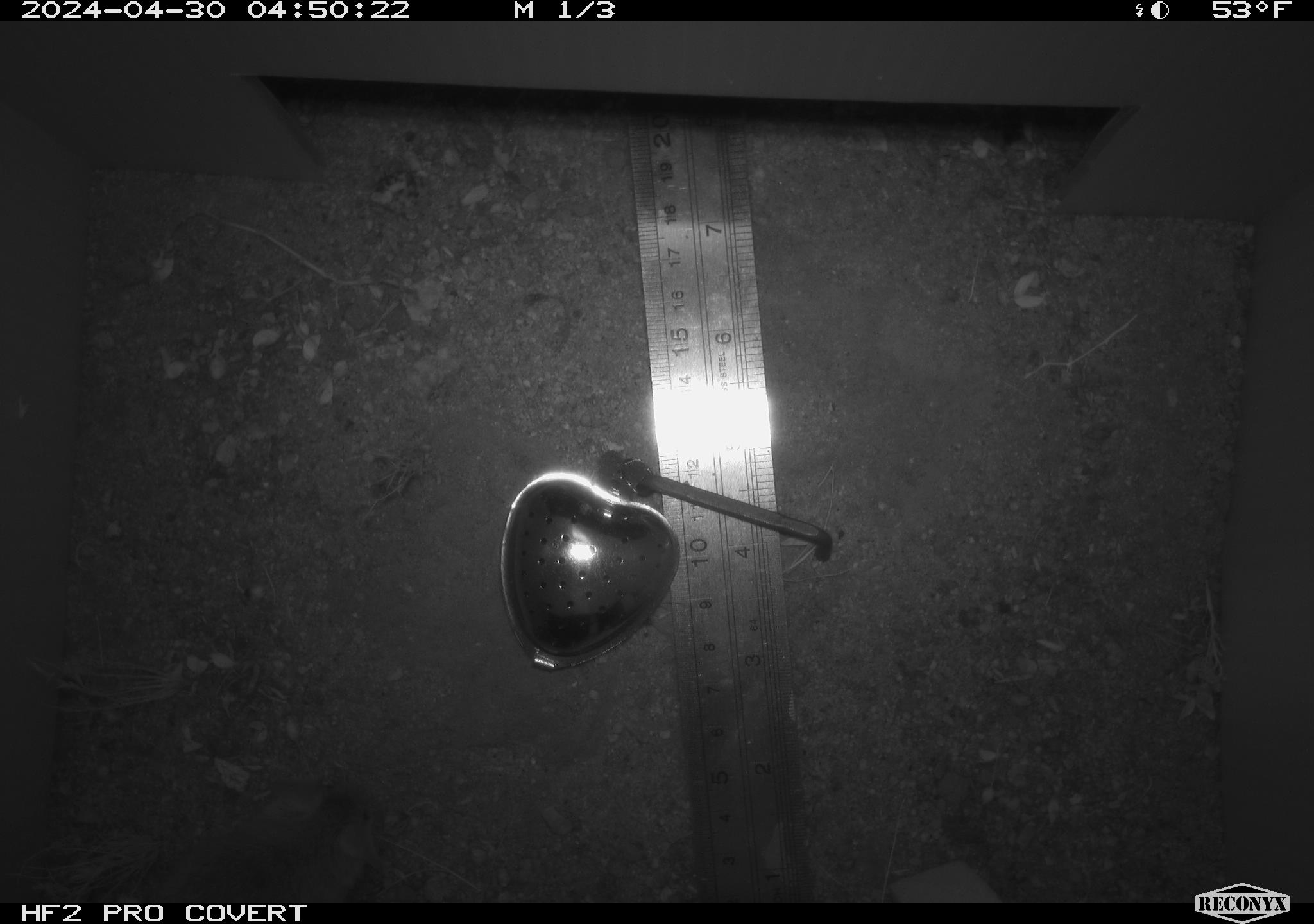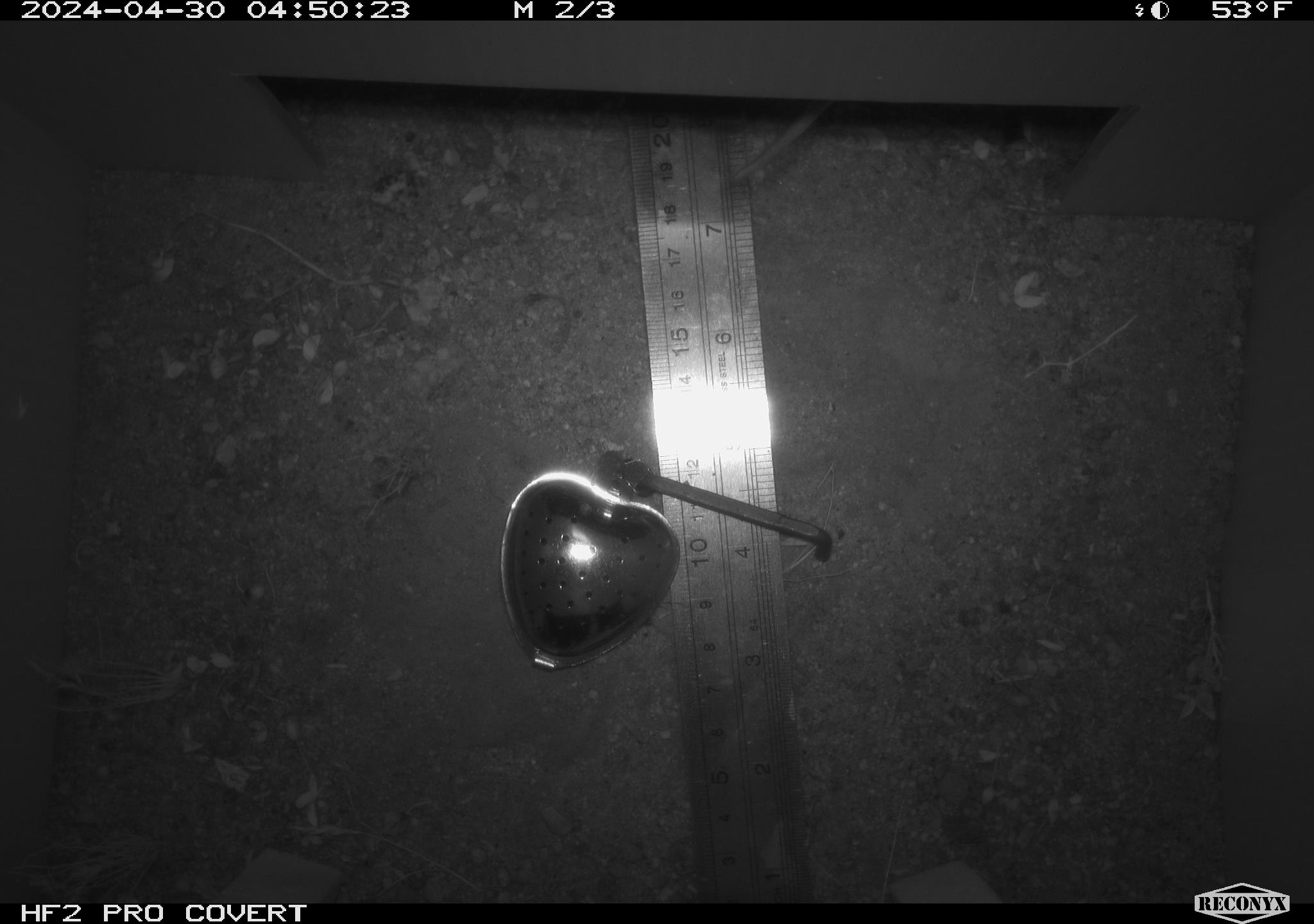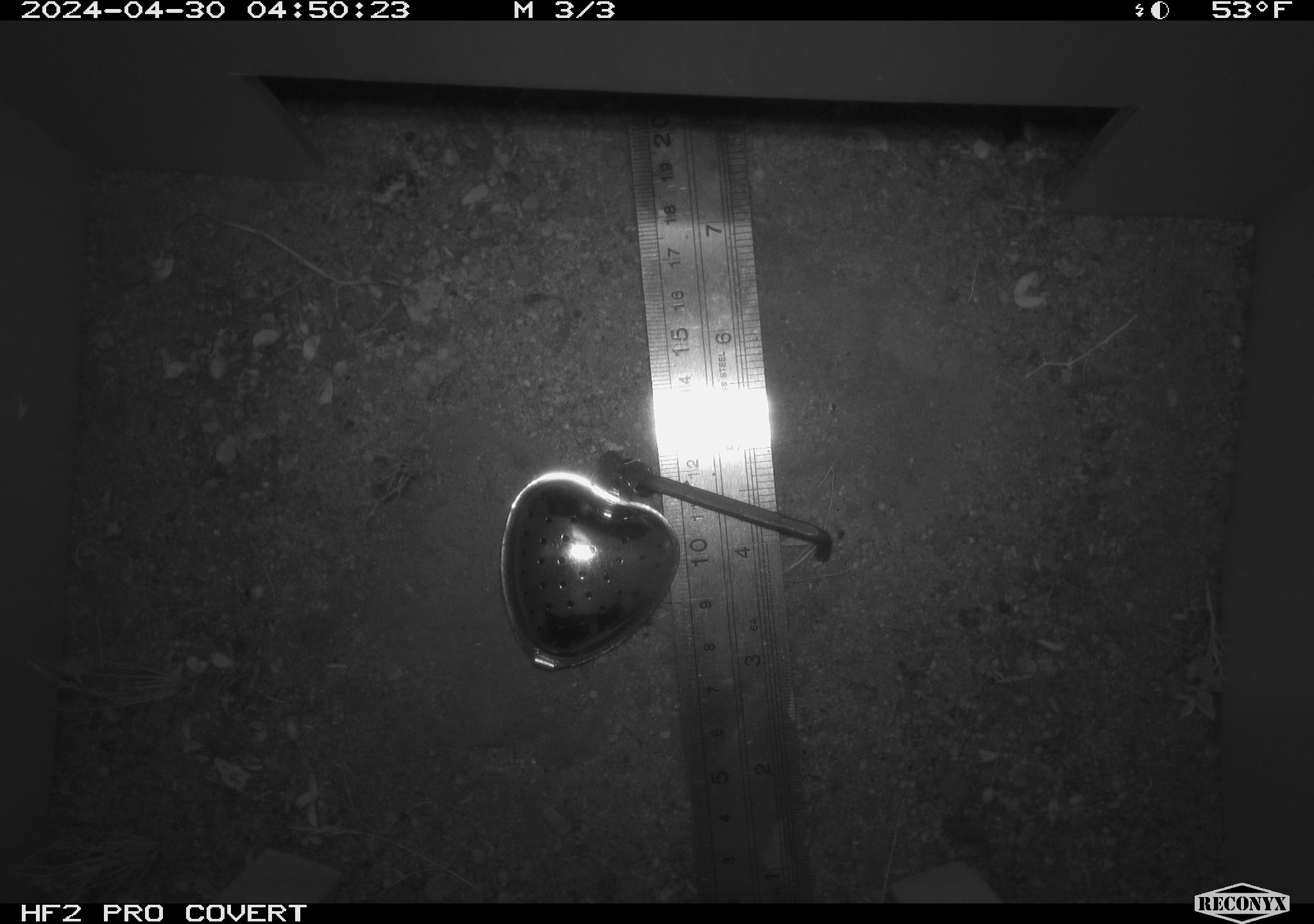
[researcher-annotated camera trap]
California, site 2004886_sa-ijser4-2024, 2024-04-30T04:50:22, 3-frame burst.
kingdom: Animalia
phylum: Chordata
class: Mammalia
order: Rodentia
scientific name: Rodentia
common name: mouse species